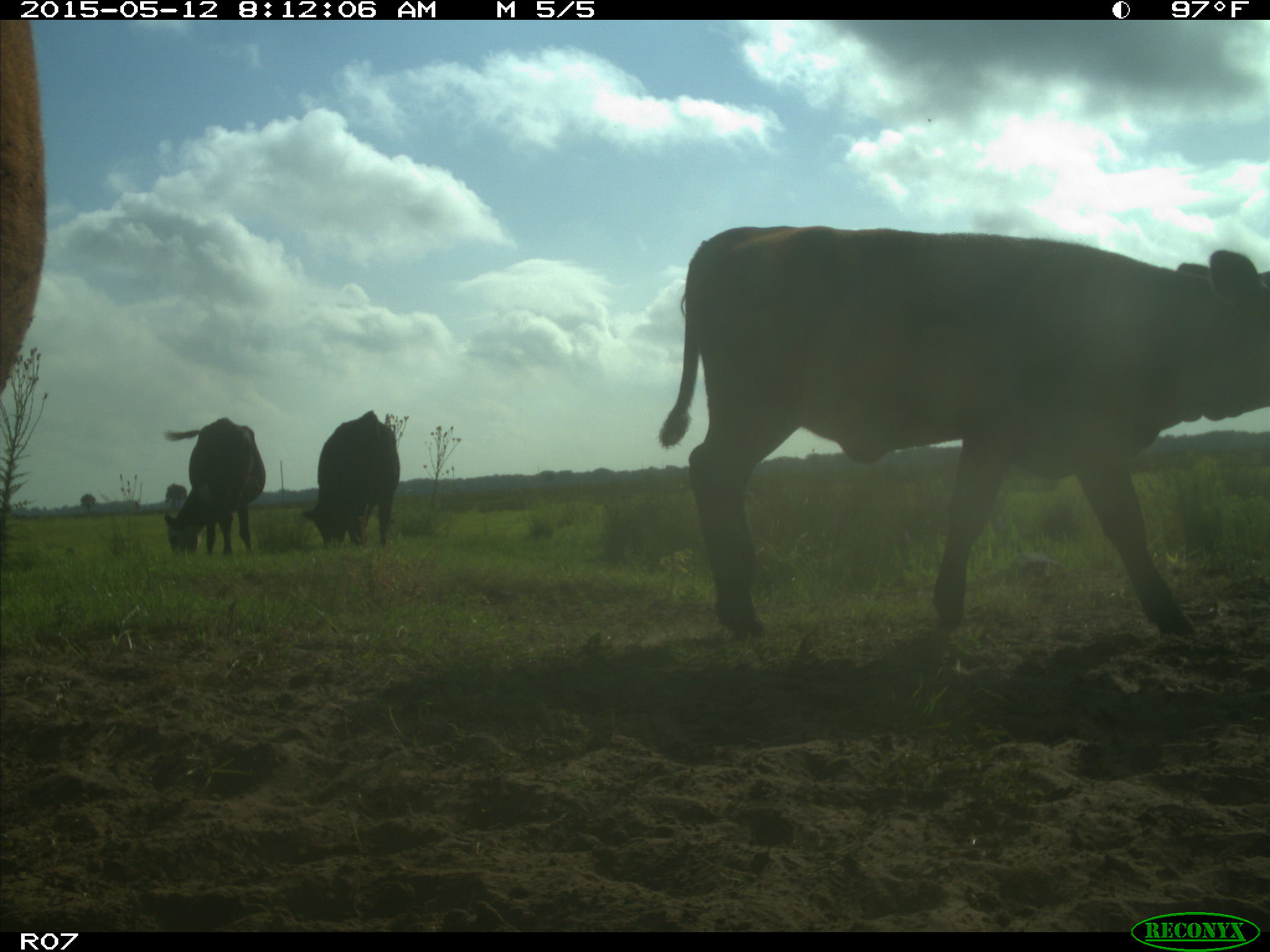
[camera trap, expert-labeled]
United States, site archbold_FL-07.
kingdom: Animalia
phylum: Chordata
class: Mammalia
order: Artiodactyla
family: Bovidae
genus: Bos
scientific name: Bos taurus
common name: domestic cow